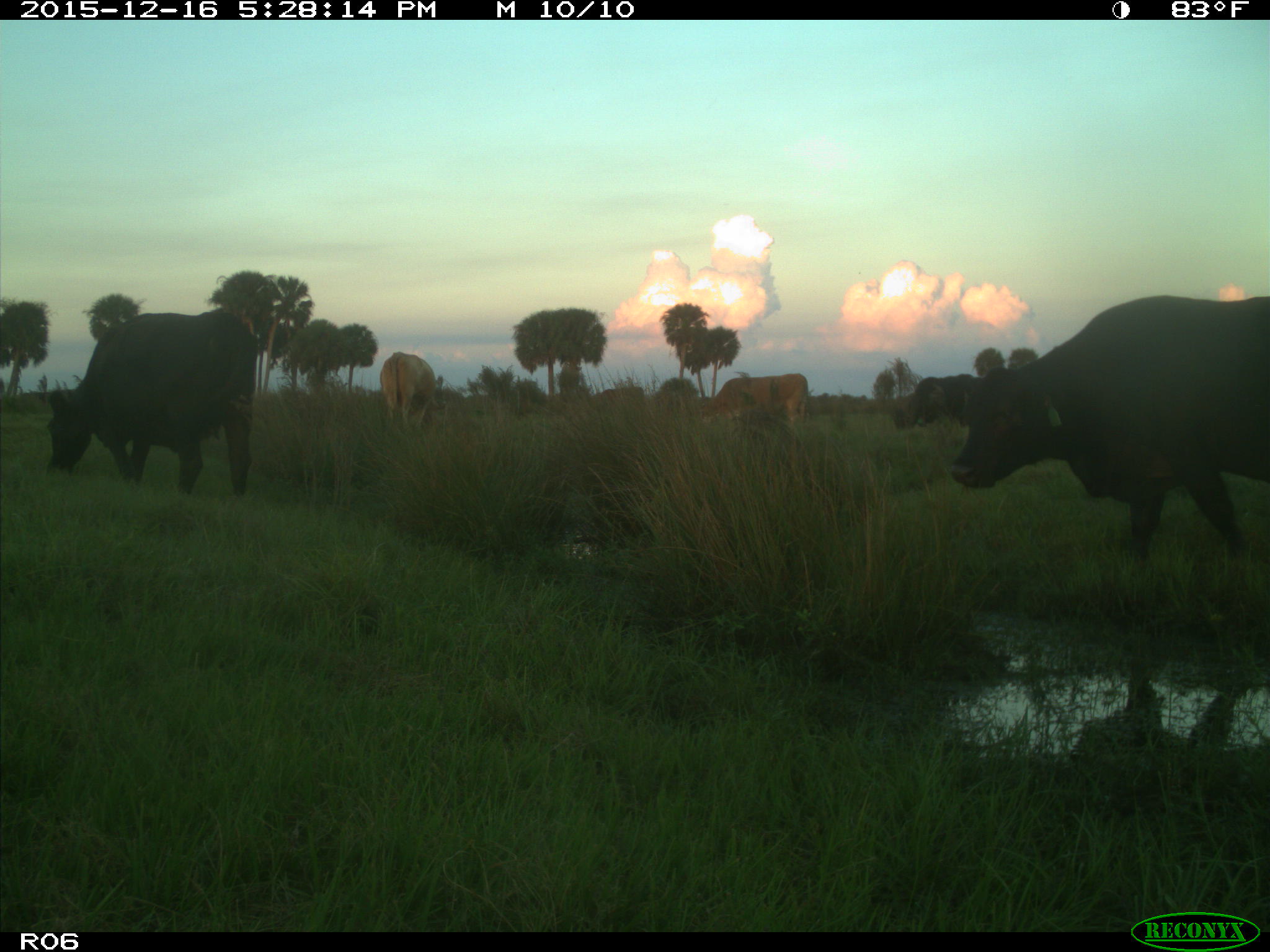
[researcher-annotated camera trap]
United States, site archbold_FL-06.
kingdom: Animalia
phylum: Chordata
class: Mammalia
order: Artiodactyla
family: Bovidae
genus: Bos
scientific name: Bos taurus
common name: domestic cow